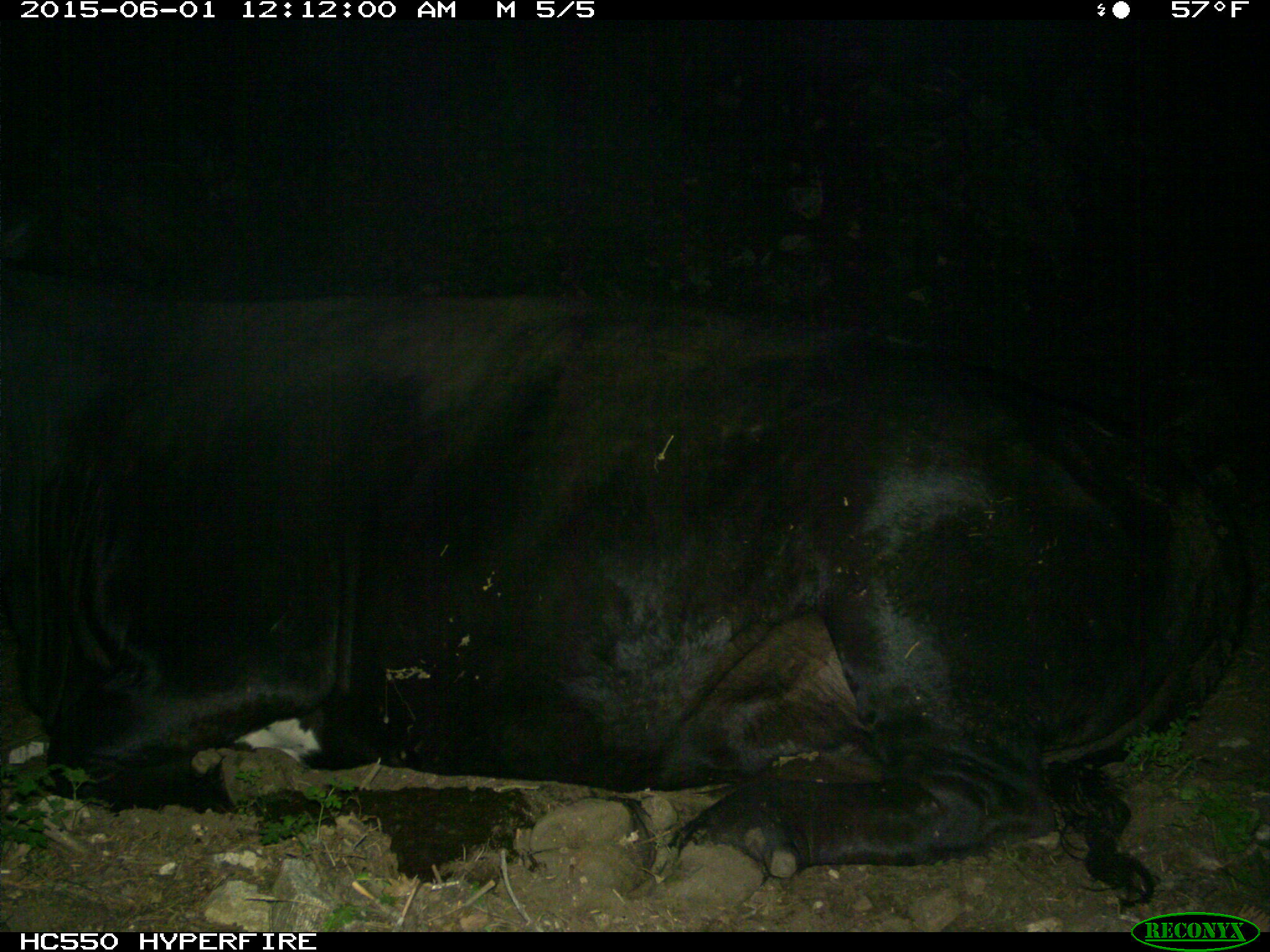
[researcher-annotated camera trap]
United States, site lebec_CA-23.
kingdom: Animalia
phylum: Chordata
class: Mammalia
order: Artiodactyla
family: Bovidae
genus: Bos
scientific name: Bos taurus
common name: domestic cow